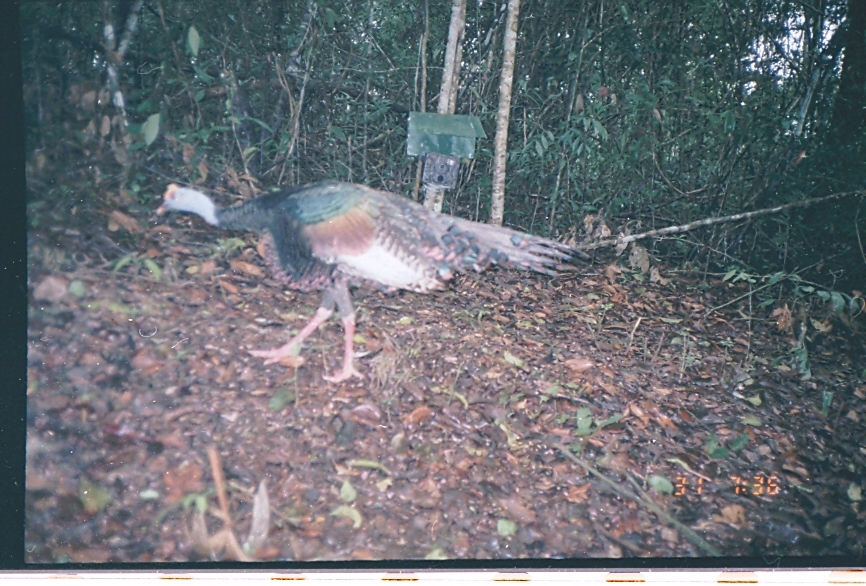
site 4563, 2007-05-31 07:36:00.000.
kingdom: Animalia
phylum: Chordata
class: Aves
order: Galliformes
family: Phasianidae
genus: Meleagris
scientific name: Meleagris ocellata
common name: ocellated turkey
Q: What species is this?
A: Meleagris ocellata (ocellated turkey).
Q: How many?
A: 1.